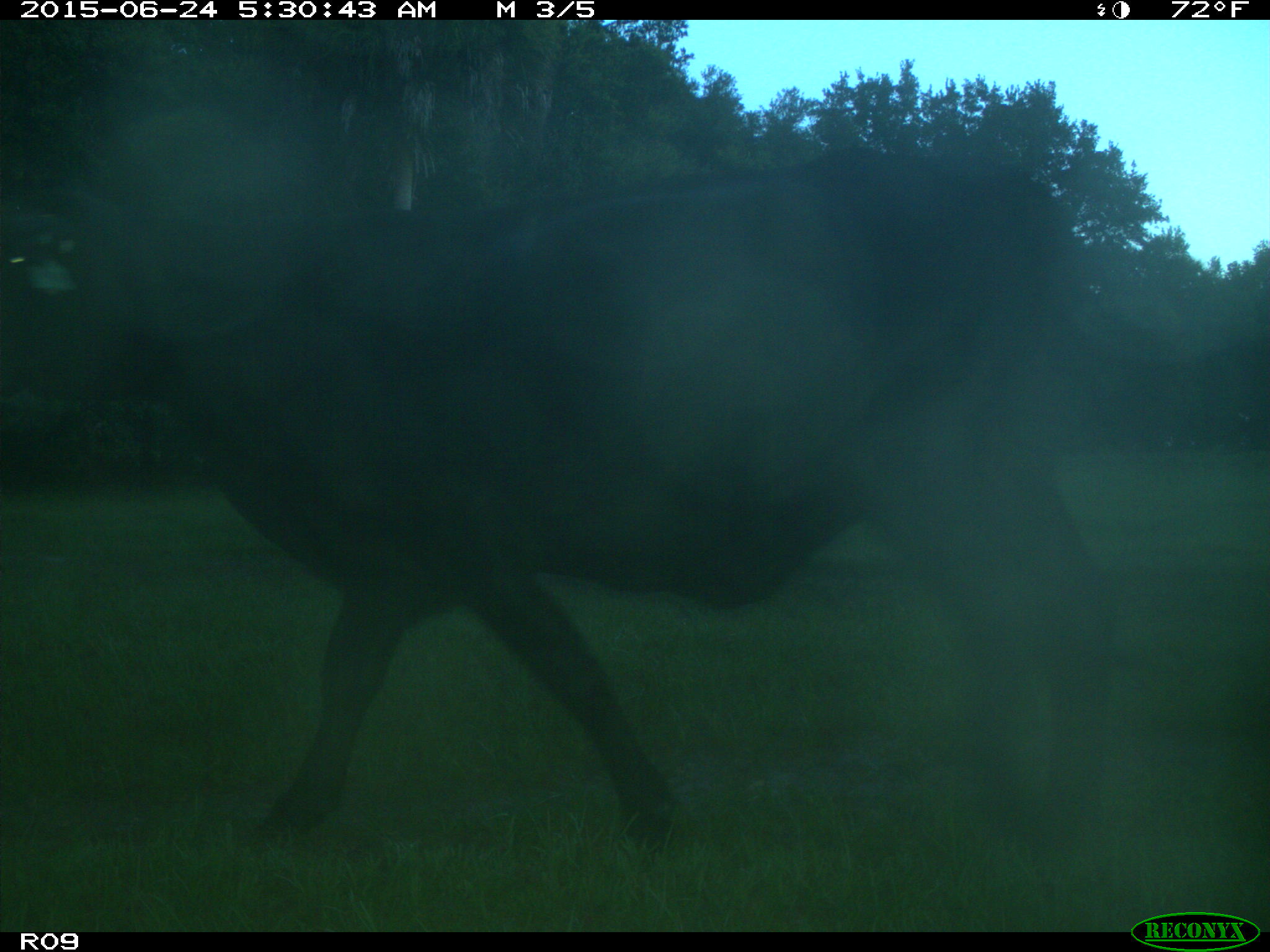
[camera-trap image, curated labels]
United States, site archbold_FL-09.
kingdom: Animalia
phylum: Chordata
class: Mammalia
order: Artiodactyla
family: Bovidae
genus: Bos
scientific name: Bos taurus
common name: domestic cow